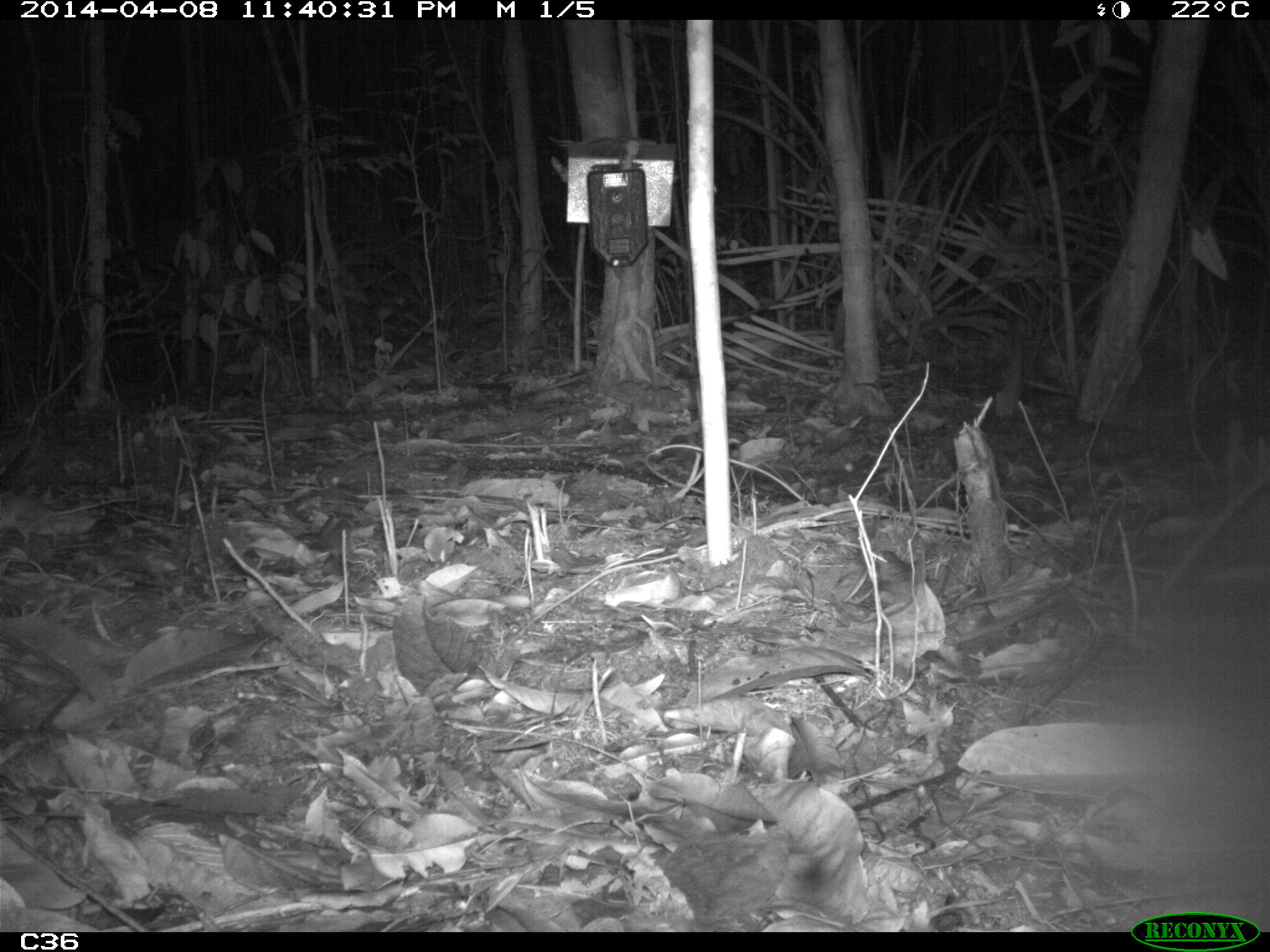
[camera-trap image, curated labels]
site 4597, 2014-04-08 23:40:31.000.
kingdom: Animalia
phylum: Chordata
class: Mammalia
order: Rodentia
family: Muridae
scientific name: Muridae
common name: mice, rats, and gerbils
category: unknown mouse or rat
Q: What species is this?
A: Unknown mouse or rat (mice, rats, and gerbils) (Muridae).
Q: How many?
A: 1.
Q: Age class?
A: Adult.